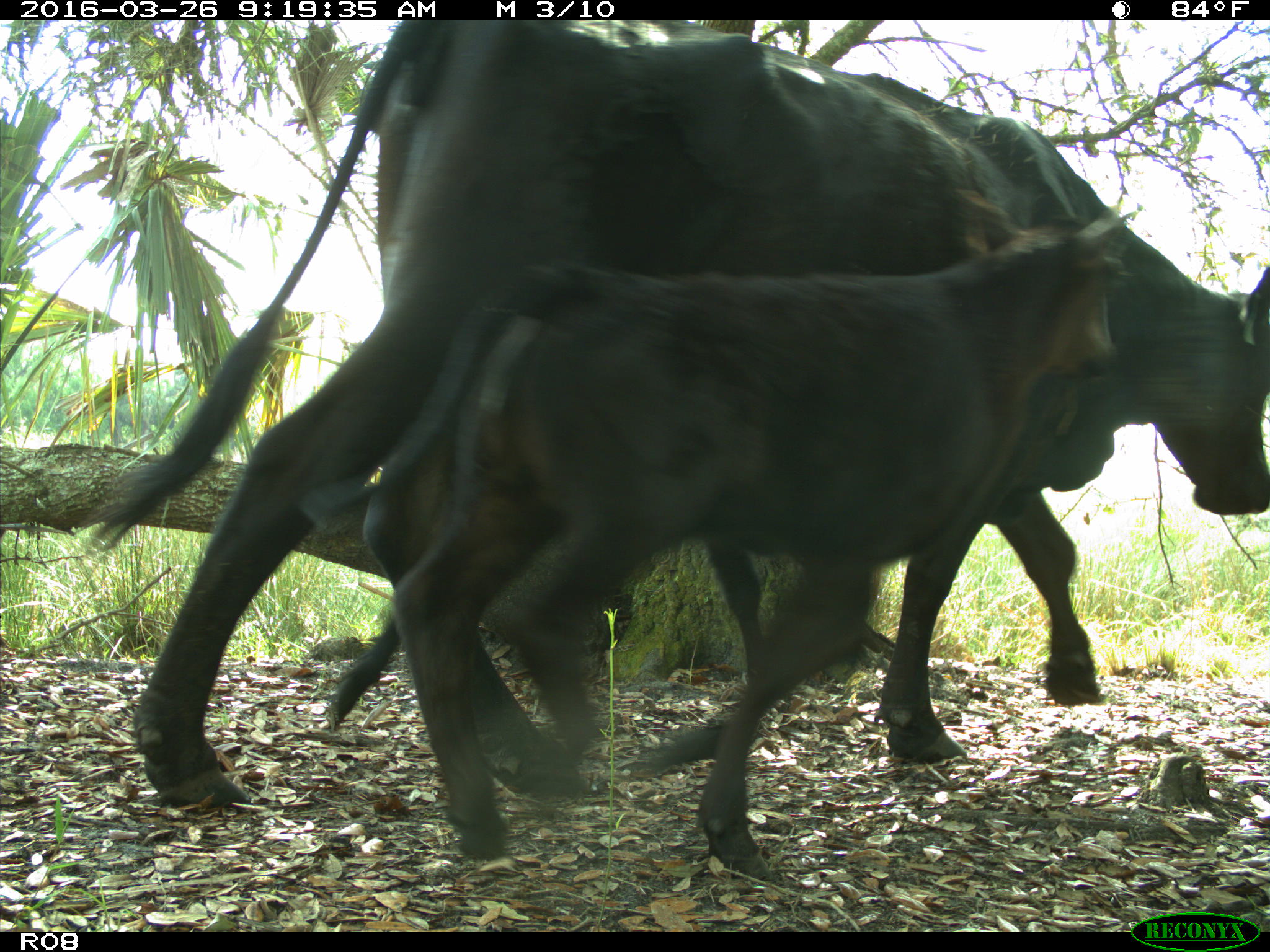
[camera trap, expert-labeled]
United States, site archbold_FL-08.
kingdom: Animalia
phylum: Chordata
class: Mammalia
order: Artiodactyla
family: Bovidae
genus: Bos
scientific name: Bos taurus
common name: domestic cow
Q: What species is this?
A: Bos taurus (domestic cow).